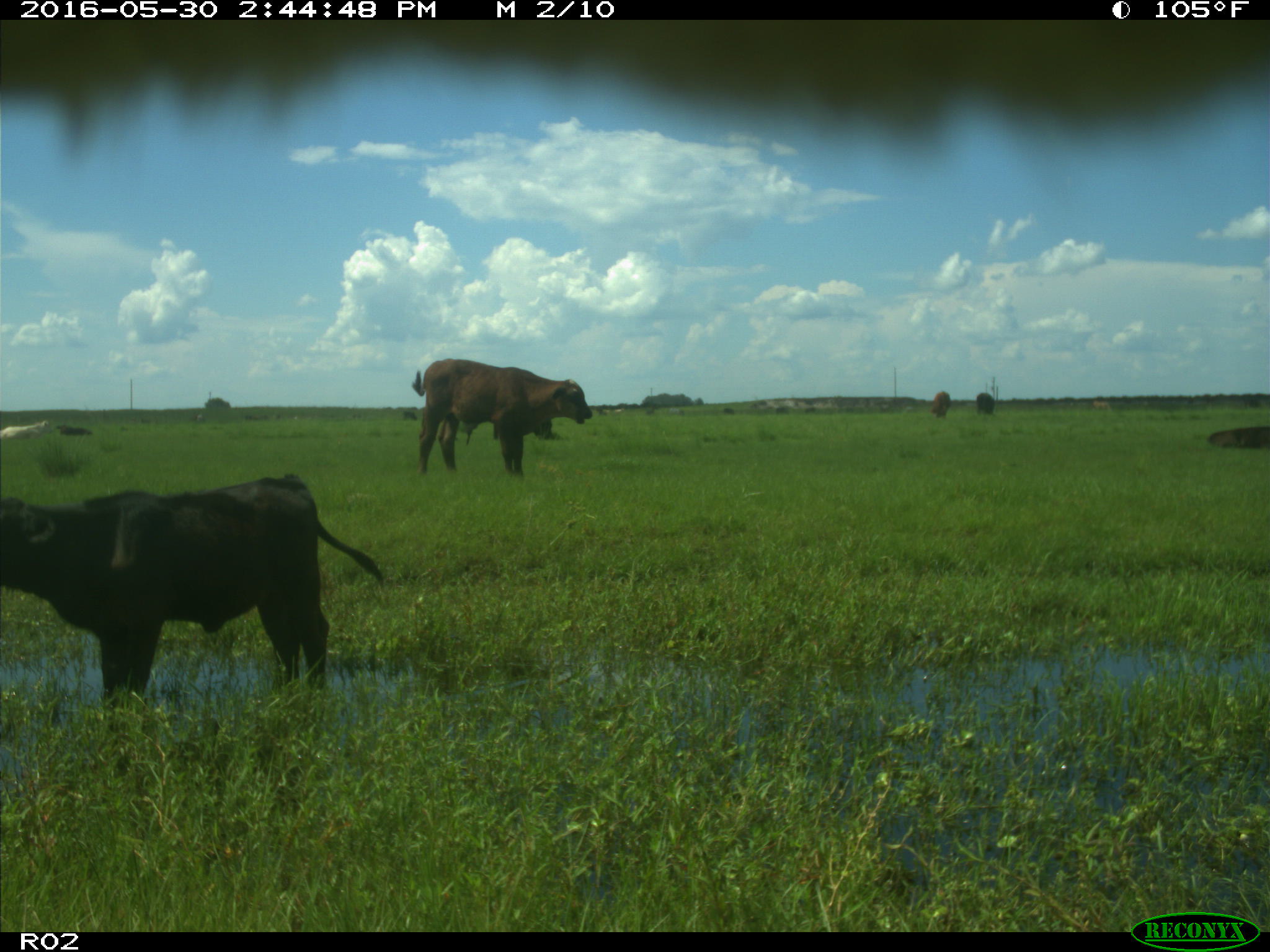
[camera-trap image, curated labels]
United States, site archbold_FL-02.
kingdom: Animalia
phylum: Chordata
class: Mammalia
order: Artiodactyla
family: Bovidae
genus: Bos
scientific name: Bos taurus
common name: domestic cow